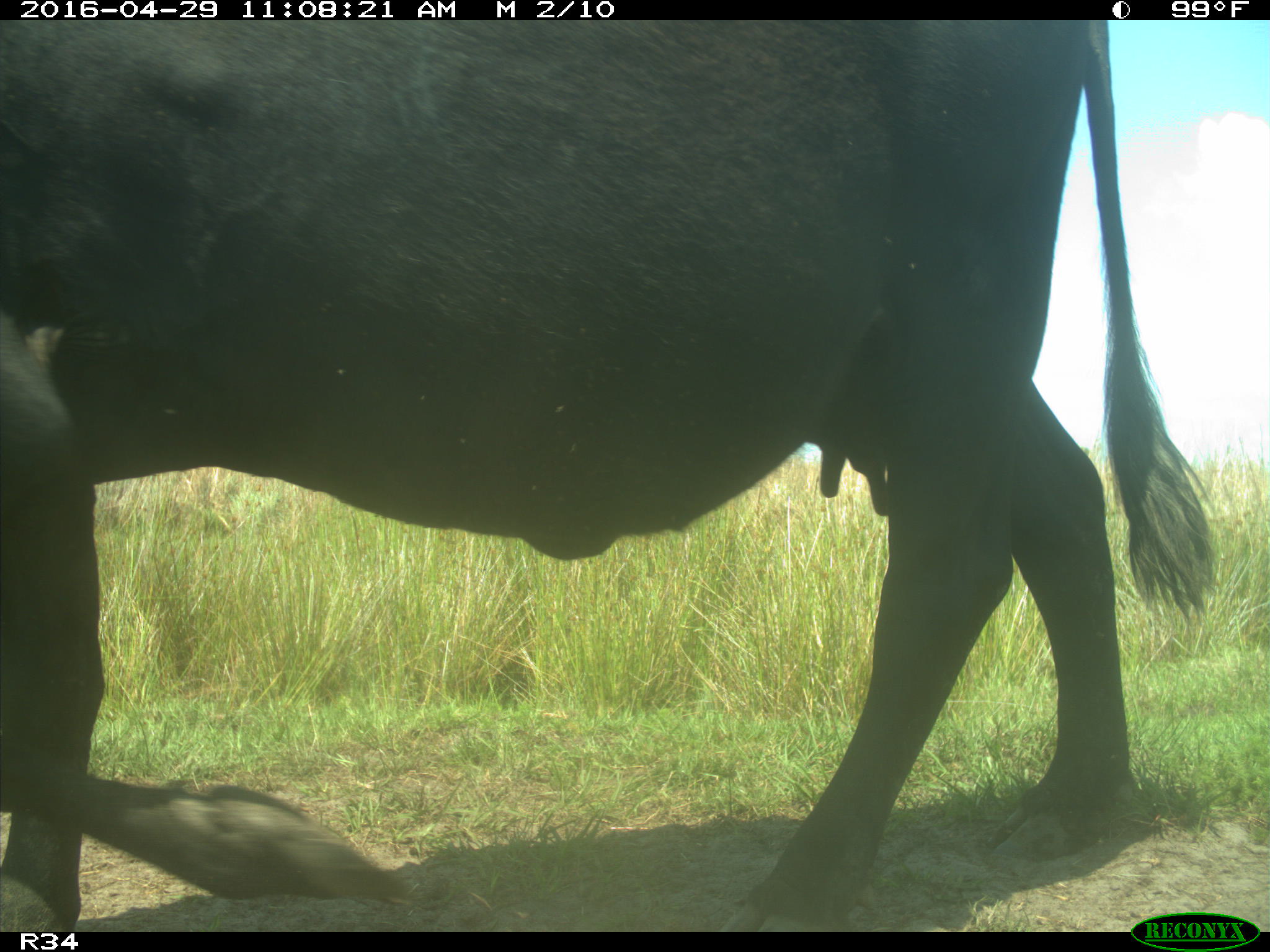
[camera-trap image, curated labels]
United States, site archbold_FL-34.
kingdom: Animalia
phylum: Chordata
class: Mammalia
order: Artiodactyla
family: Bovidae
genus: Bos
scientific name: Bos taurus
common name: domestic cow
Bos taurus (domestic cow).